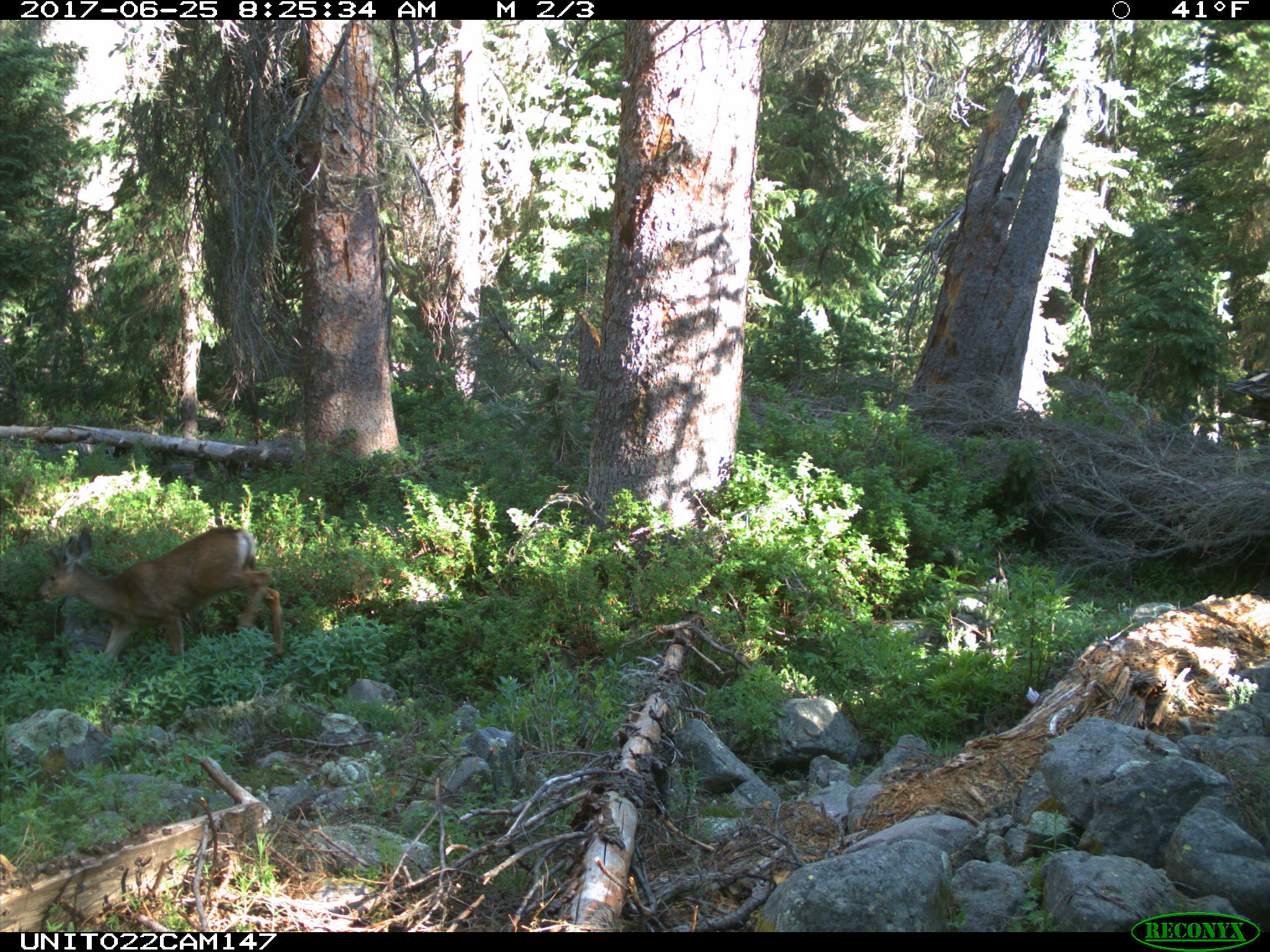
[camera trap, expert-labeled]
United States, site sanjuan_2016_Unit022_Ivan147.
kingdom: Animalia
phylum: Chordata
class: Mammalia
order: Artiodactyla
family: Cervidae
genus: Odocoileus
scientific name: Odocoileus hemionus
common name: mule deer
Odocoileus hemionus (mule deer).